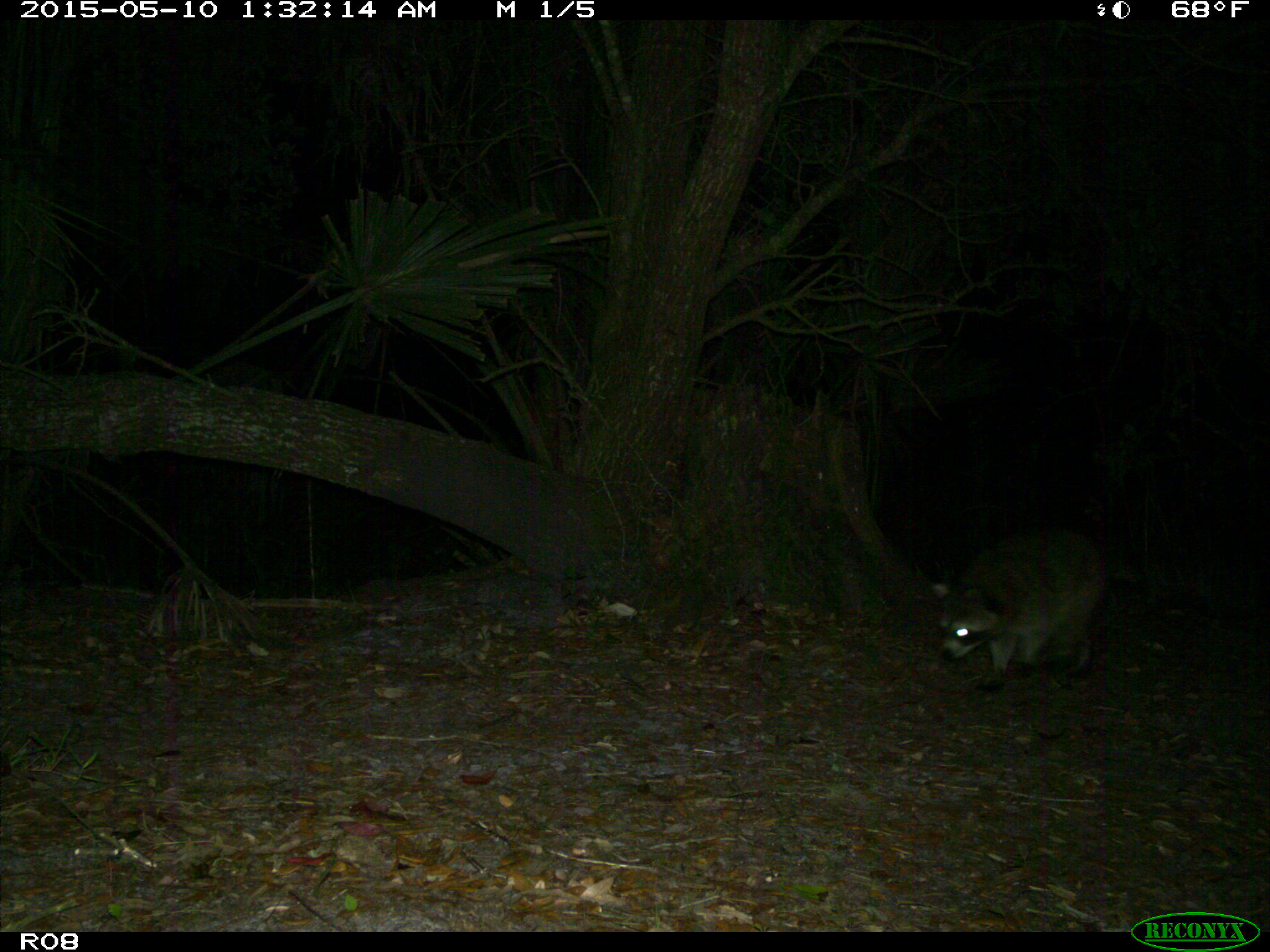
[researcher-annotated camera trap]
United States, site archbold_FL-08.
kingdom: Animalia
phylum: Chordata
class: Mammalia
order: Carnivora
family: Procyonidae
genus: Procyon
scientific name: Procyon lotor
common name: common raccoon